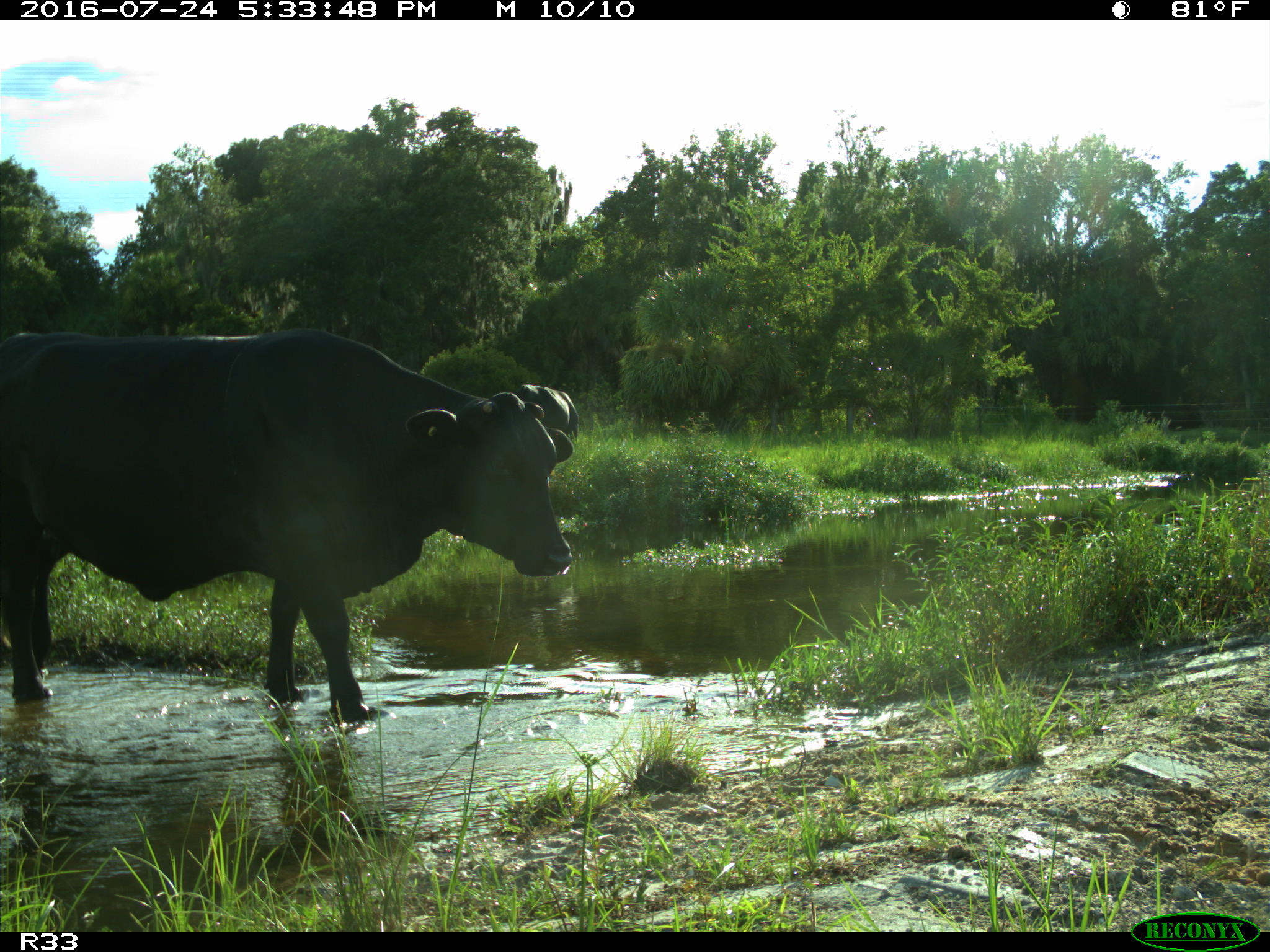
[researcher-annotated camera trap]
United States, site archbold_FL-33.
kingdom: Animalia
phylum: Chordata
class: Mammalia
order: Artiodactyla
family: Bovidae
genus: Bos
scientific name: Bos taurus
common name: domestic cow